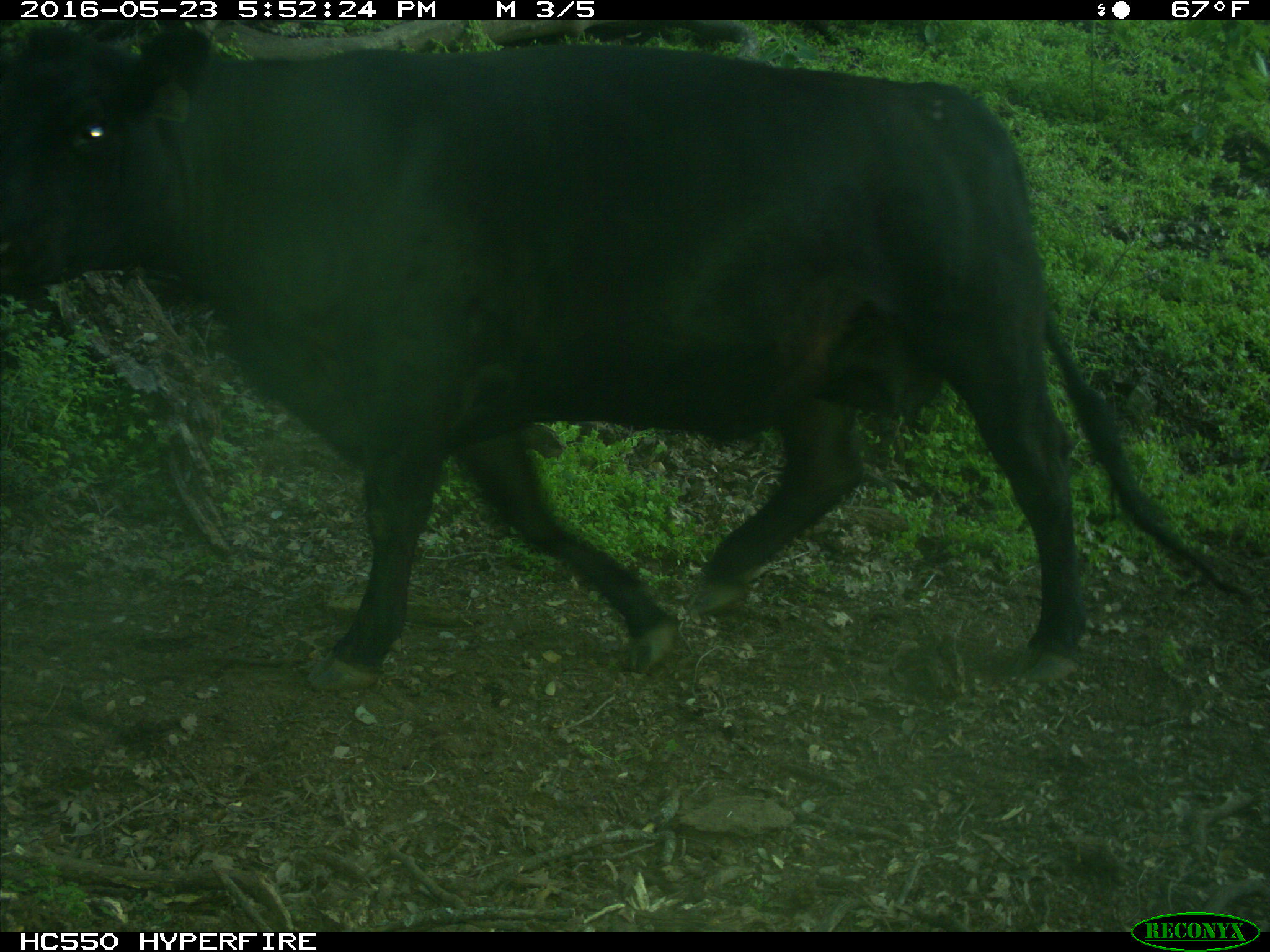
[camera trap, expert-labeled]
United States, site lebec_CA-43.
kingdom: Animalia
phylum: Chordata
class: Mammalia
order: Artiodactyla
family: Bovidae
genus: Bos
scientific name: Bos taurus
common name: domestic cow